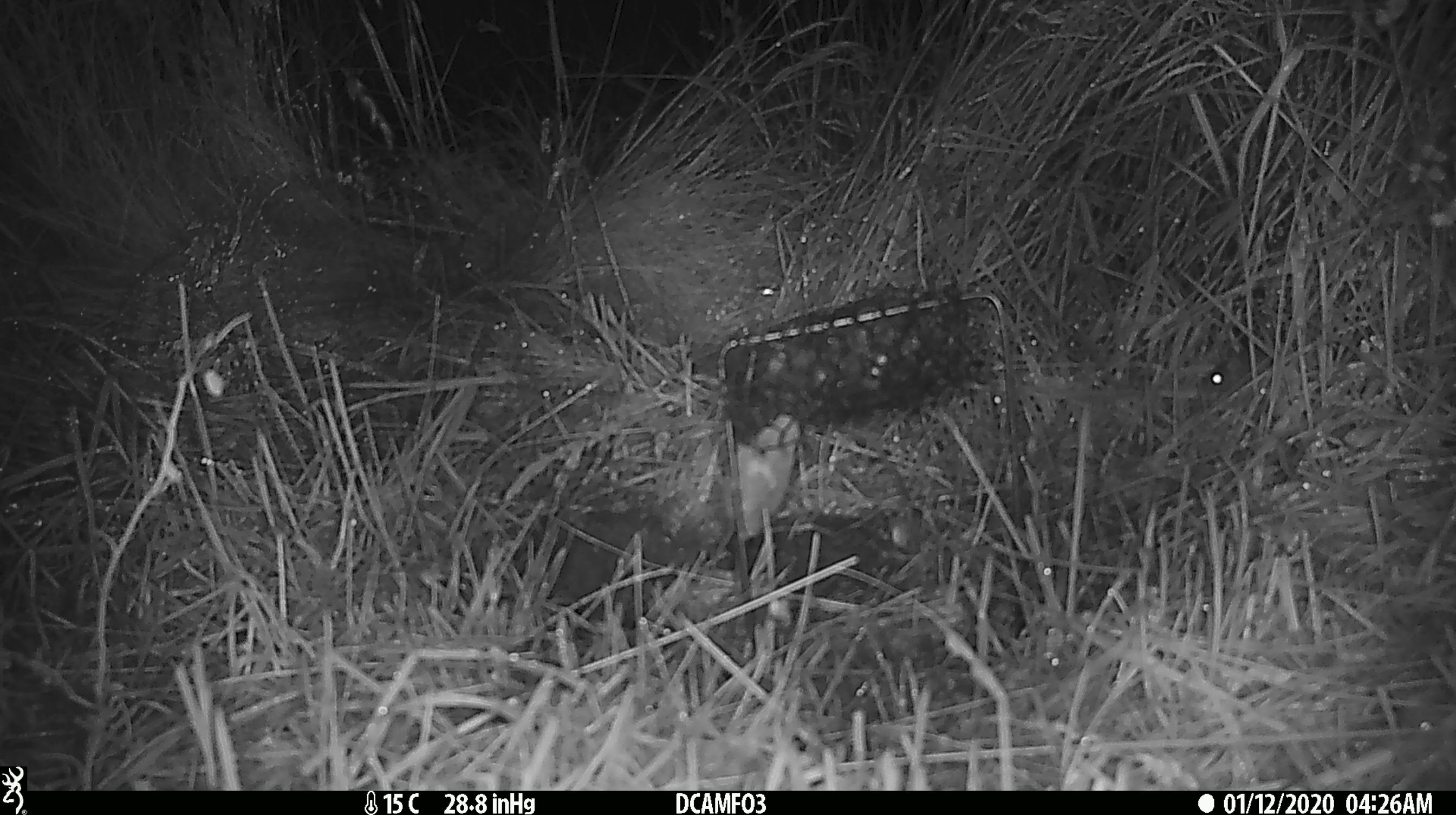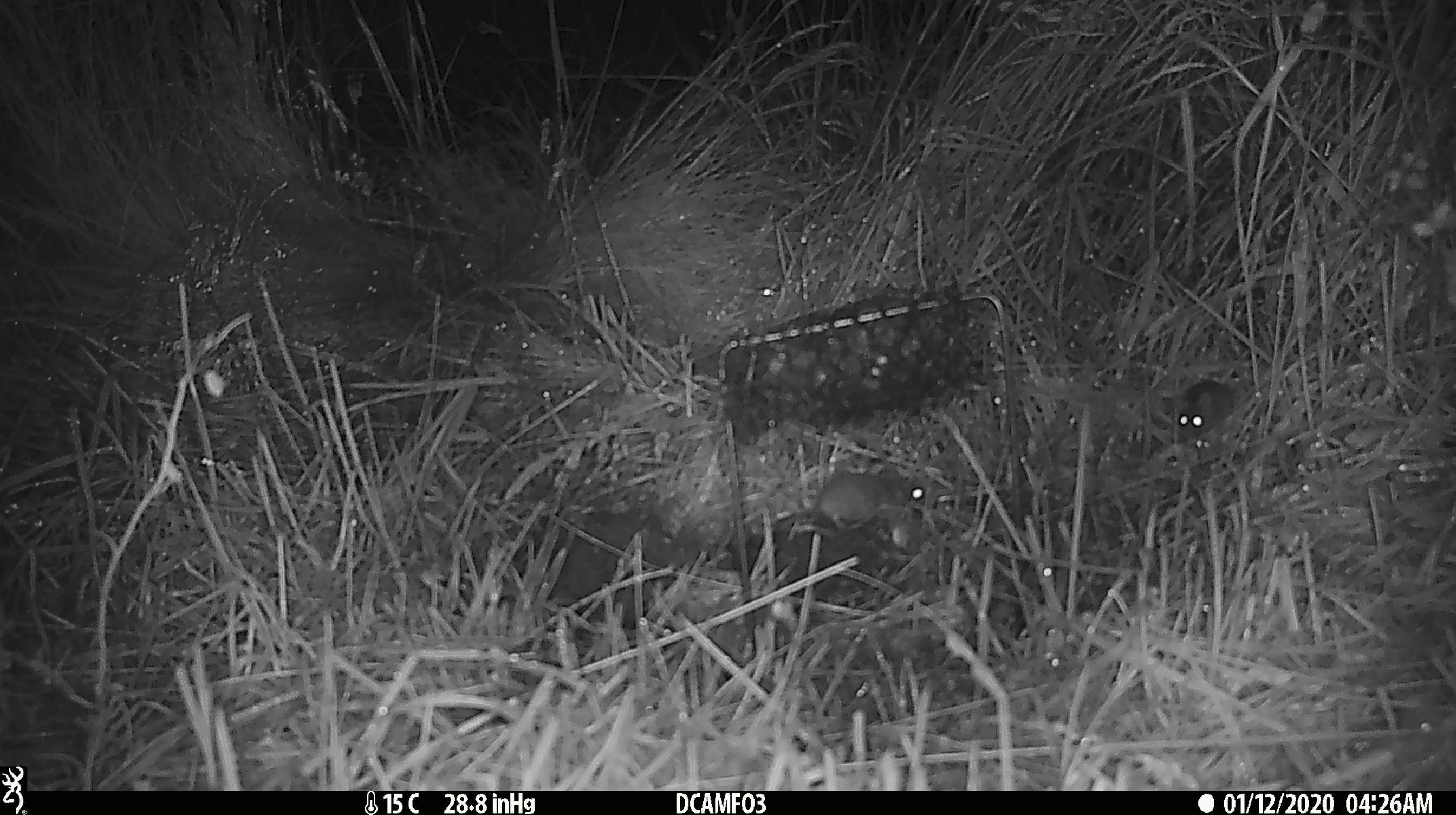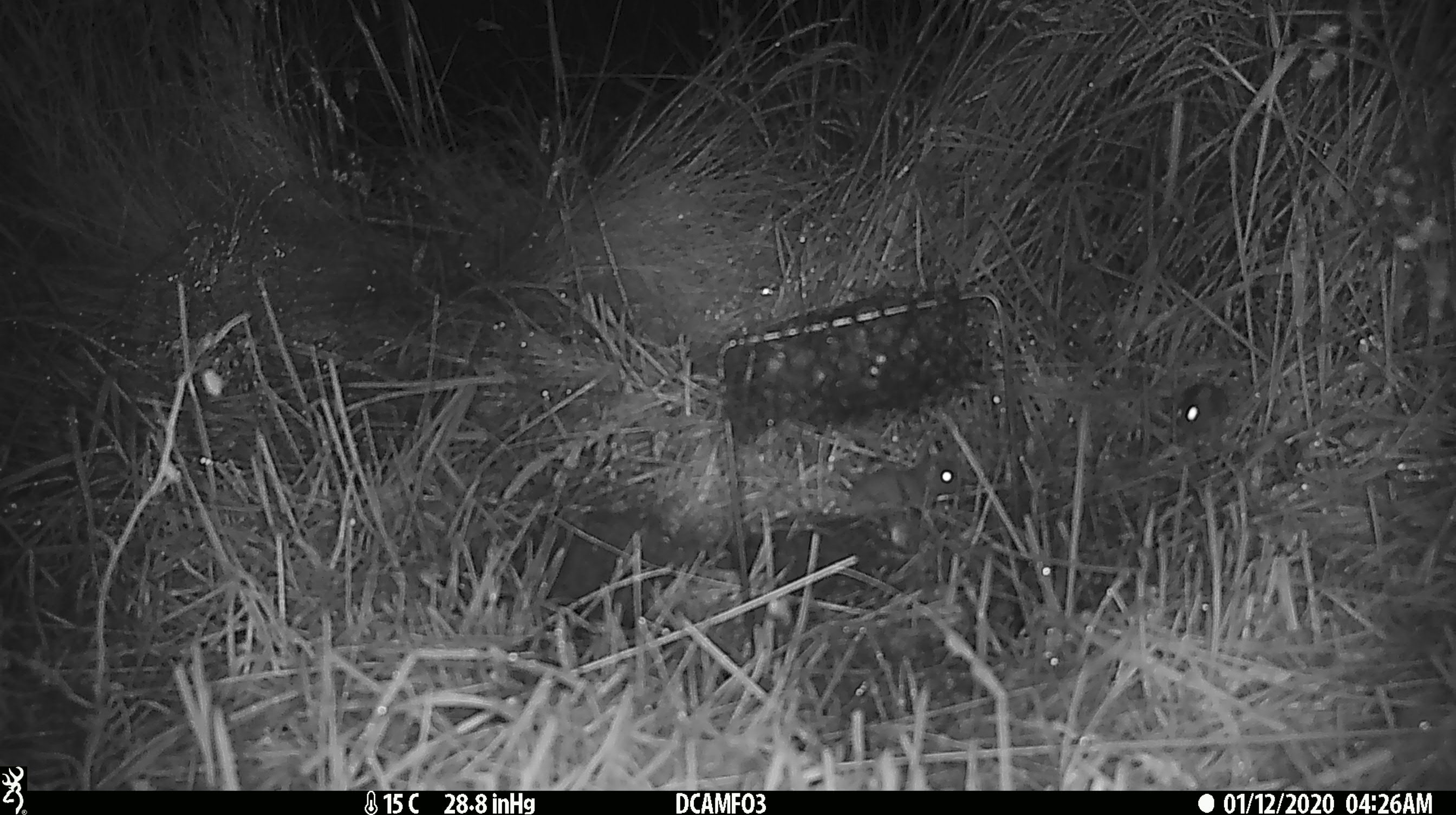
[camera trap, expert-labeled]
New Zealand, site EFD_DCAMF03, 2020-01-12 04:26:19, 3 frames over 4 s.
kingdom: Animalia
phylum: Chordata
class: Mammalia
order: Rodentia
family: Muridae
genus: Mus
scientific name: Mus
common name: mouse